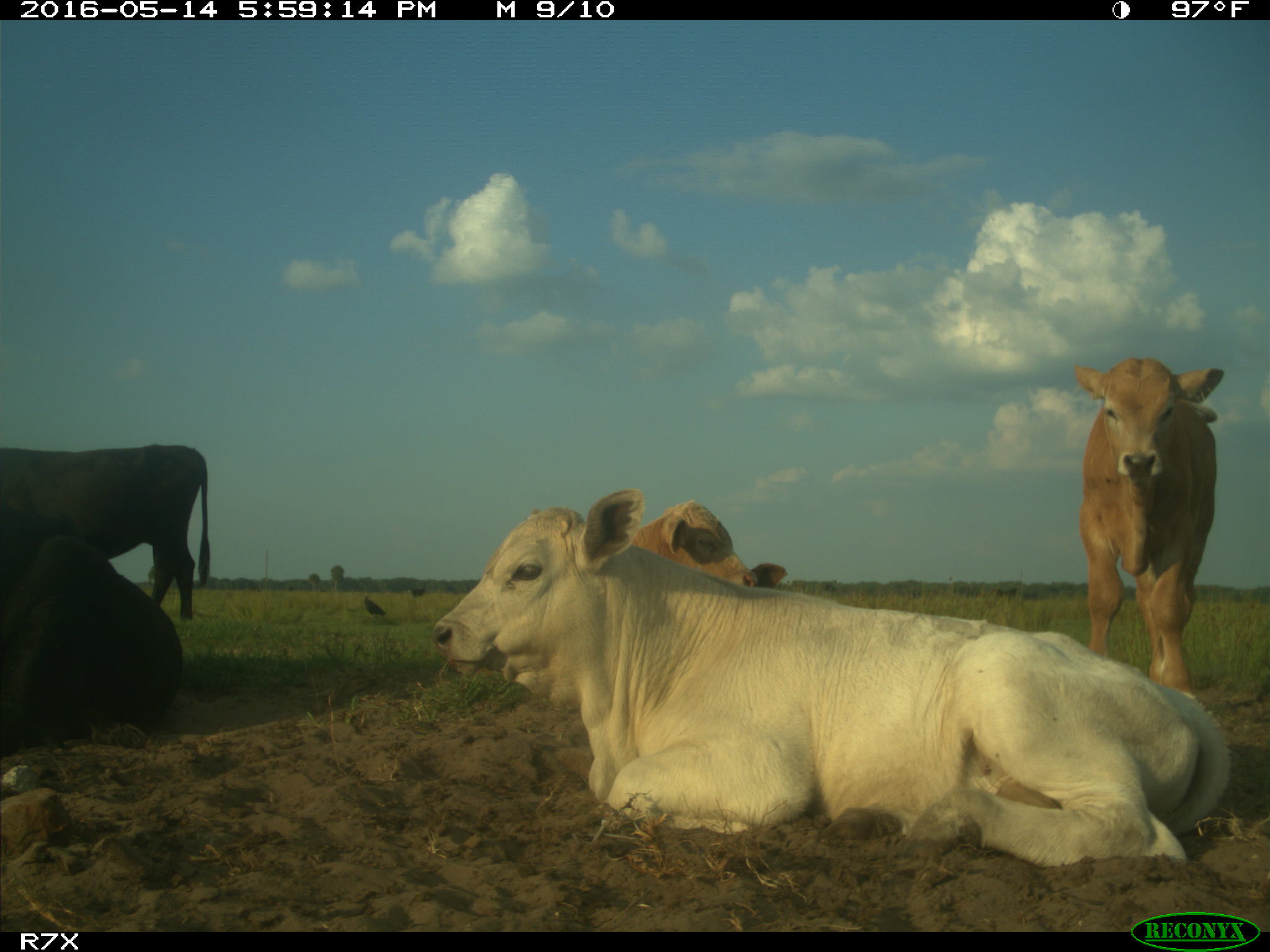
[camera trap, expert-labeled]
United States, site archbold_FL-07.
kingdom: Animalia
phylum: Chordata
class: Mammalia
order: Artiodactyla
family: Bovidae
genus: Bos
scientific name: Bos taurus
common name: domestic cow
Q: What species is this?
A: Bos taurus (domestic cow).